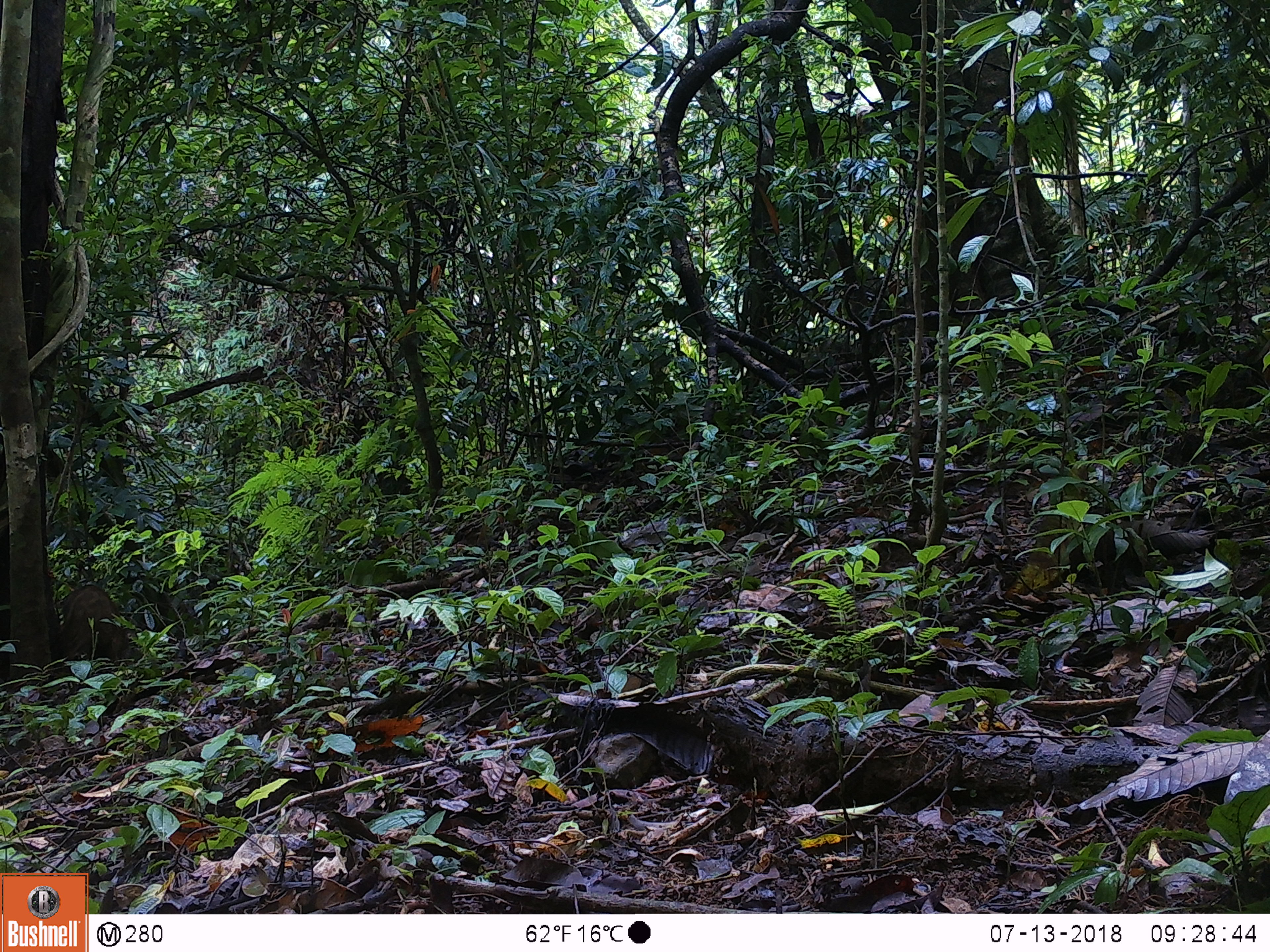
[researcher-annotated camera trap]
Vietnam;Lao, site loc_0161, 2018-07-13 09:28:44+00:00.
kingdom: Animalia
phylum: Chordata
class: Mammalia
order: Artiodactyla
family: Suidae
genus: Sus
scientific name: Sus scrofa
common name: eurasian wild pig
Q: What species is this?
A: Eurasian wild pig (Sus scrofa).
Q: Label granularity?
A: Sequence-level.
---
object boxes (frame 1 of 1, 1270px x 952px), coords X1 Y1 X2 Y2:
eurasian wild pig: 53 584 131 661